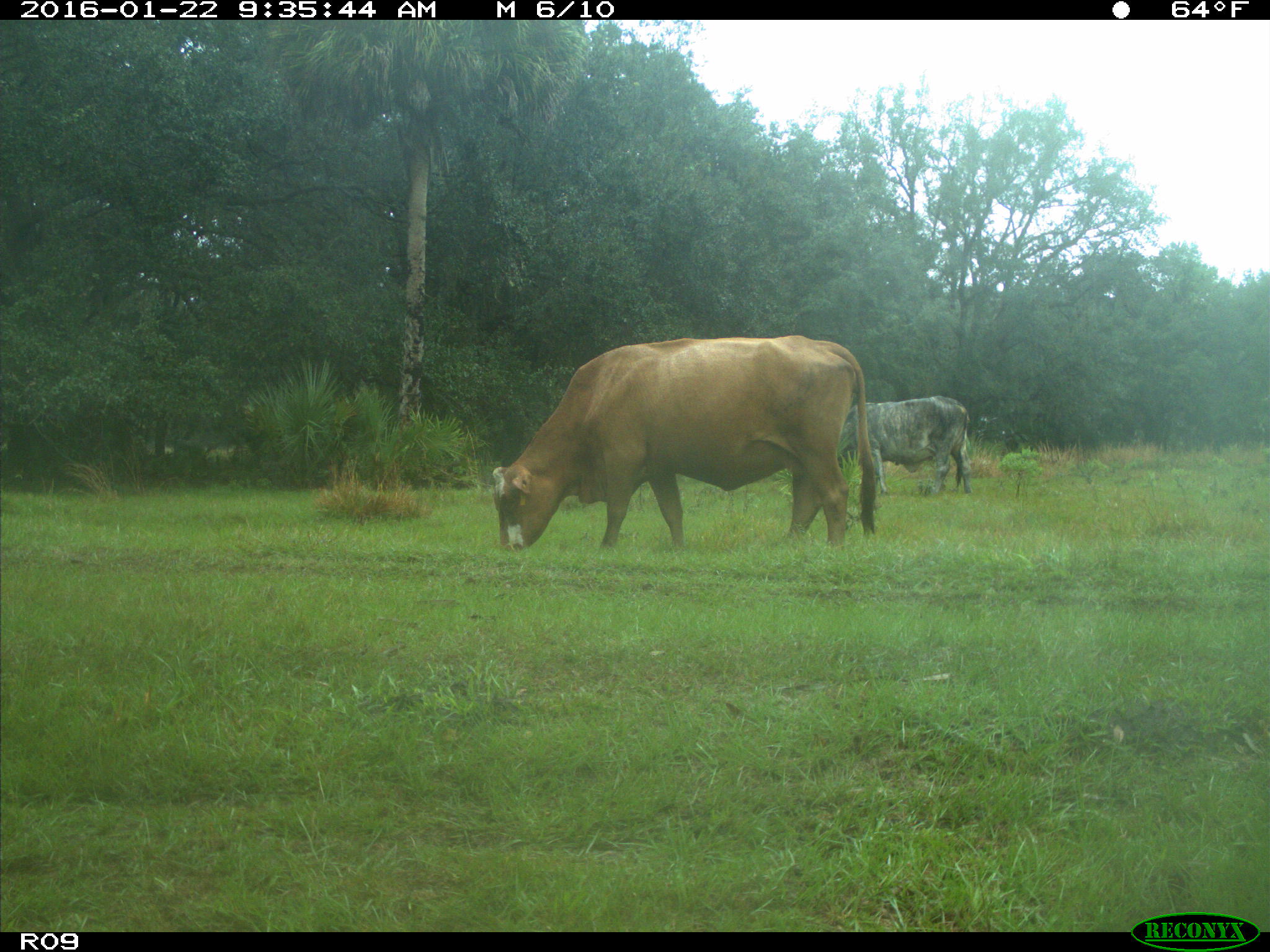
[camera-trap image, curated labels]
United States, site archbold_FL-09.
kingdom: Animalia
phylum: Chordata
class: Mammalia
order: Artiodactyla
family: Bovidae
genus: Bos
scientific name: Bos taurus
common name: domestic cow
Bos taurus (domestic cow).